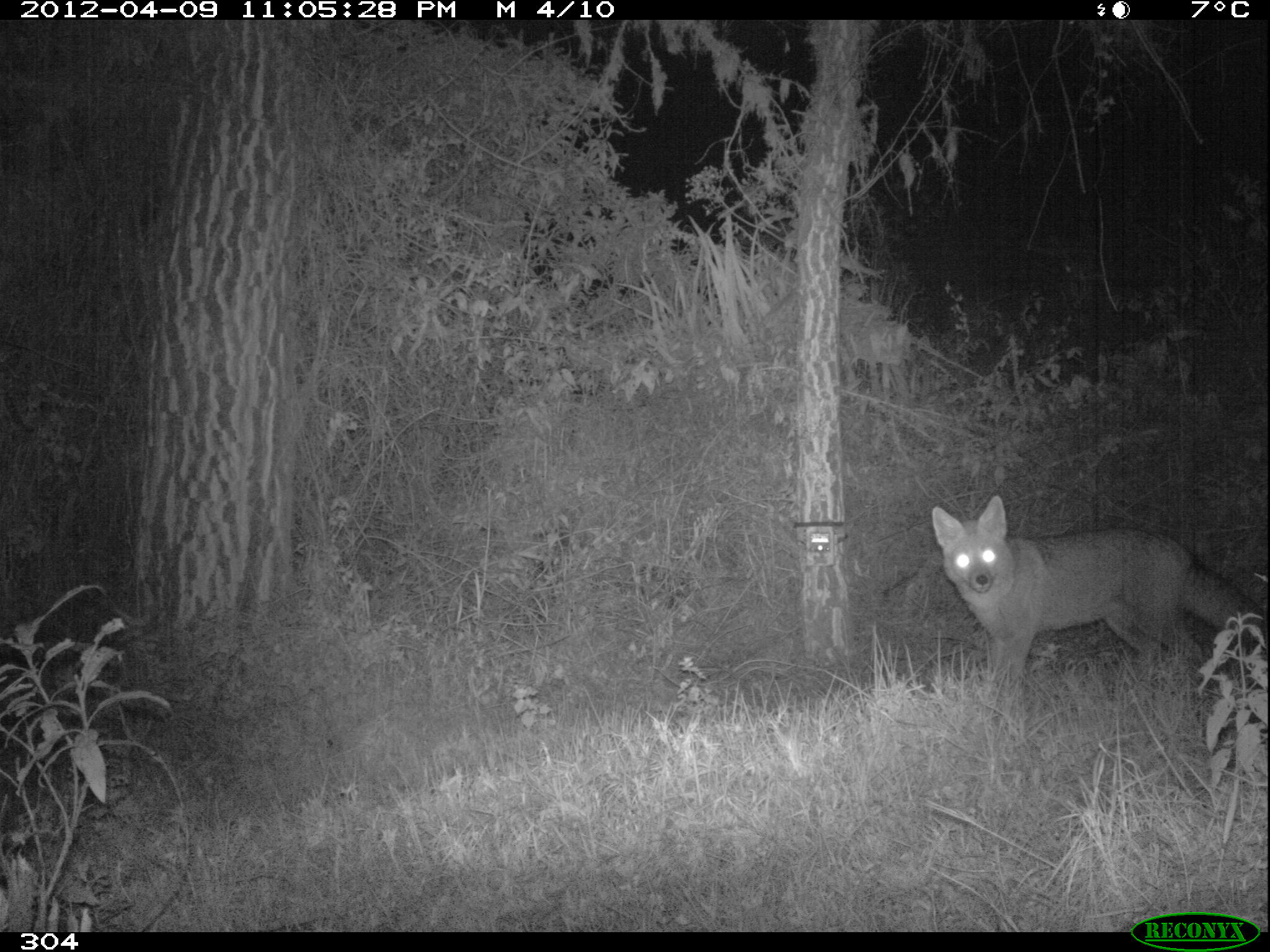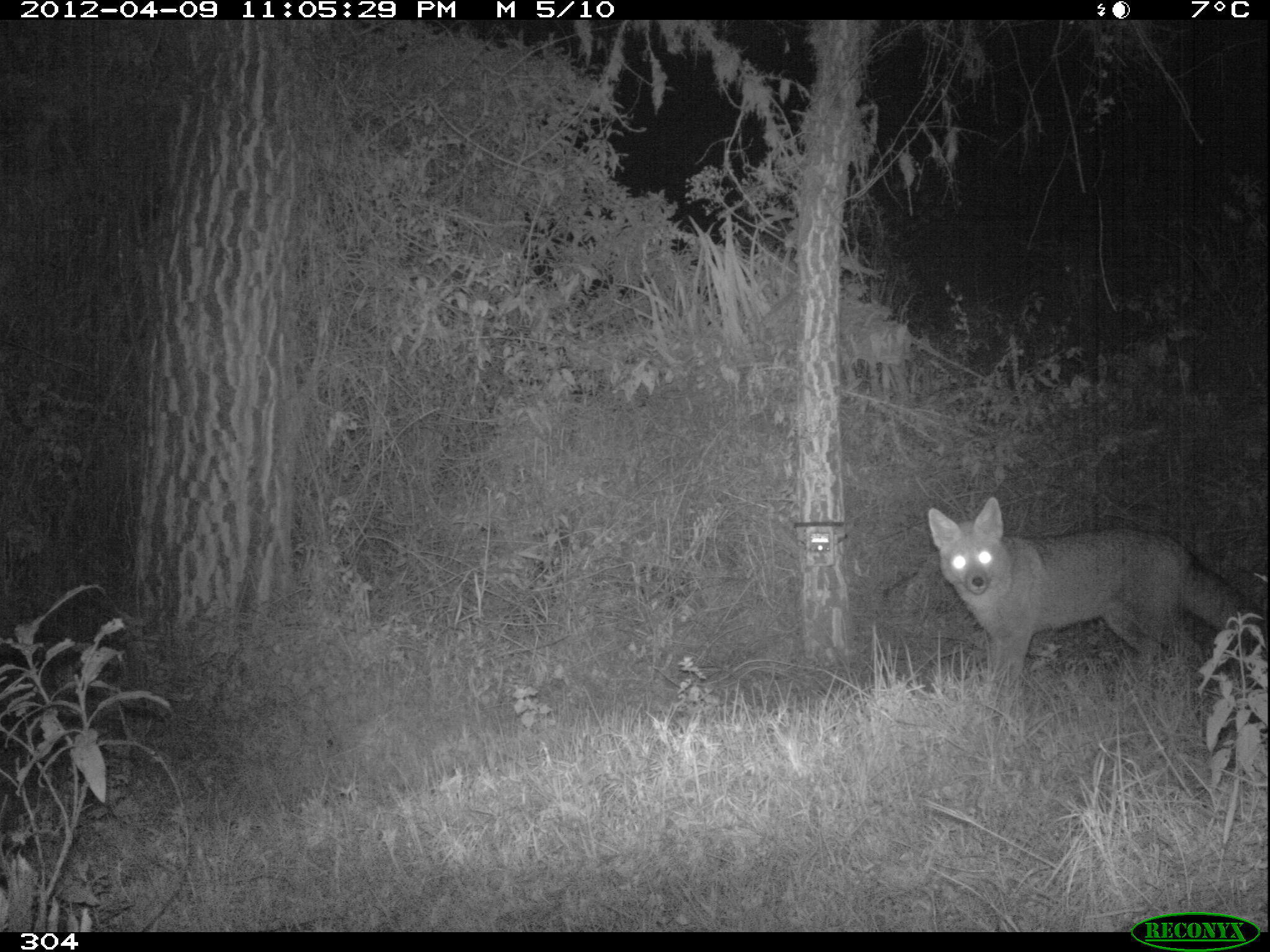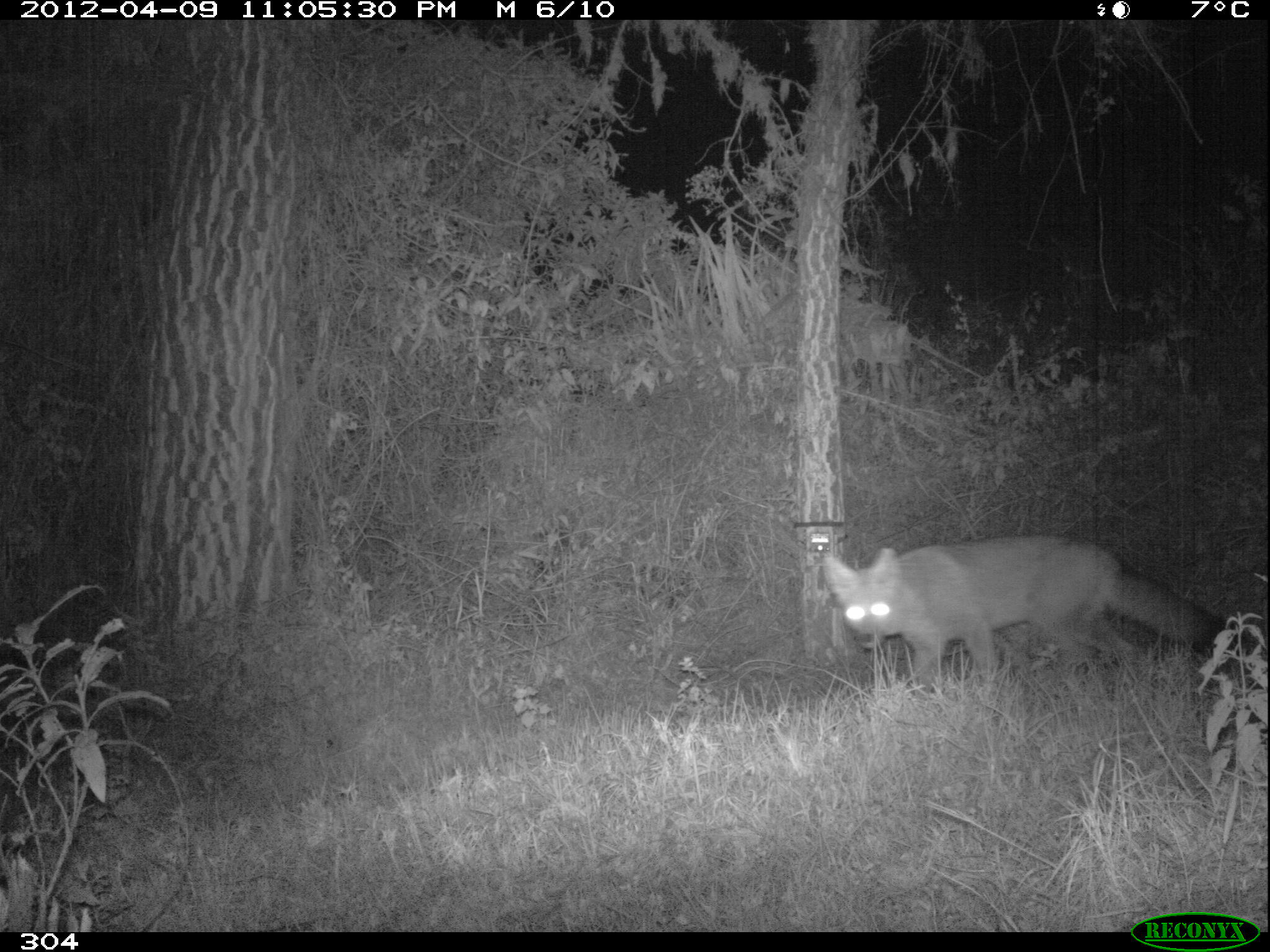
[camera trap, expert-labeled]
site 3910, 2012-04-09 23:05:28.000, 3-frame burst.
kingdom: Animalia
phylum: Chordata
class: Mammalia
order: Carnivora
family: Canidae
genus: Lycalopex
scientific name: Lycalopex culpaeus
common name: culpeo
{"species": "Lycalopex culpaeus (culpeo)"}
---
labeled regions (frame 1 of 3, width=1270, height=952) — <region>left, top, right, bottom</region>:
lycalopex culpaeus: <region>928, 494, 1268, 731</region>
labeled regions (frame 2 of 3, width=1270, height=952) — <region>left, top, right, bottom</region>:
lycalopex culpaeus: <region>927, 495, 1267, 682</region>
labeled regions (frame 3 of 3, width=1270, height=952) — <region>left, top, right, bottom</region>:
lycalopex culpaeus: <region>819, 537, 1250, 698</region>